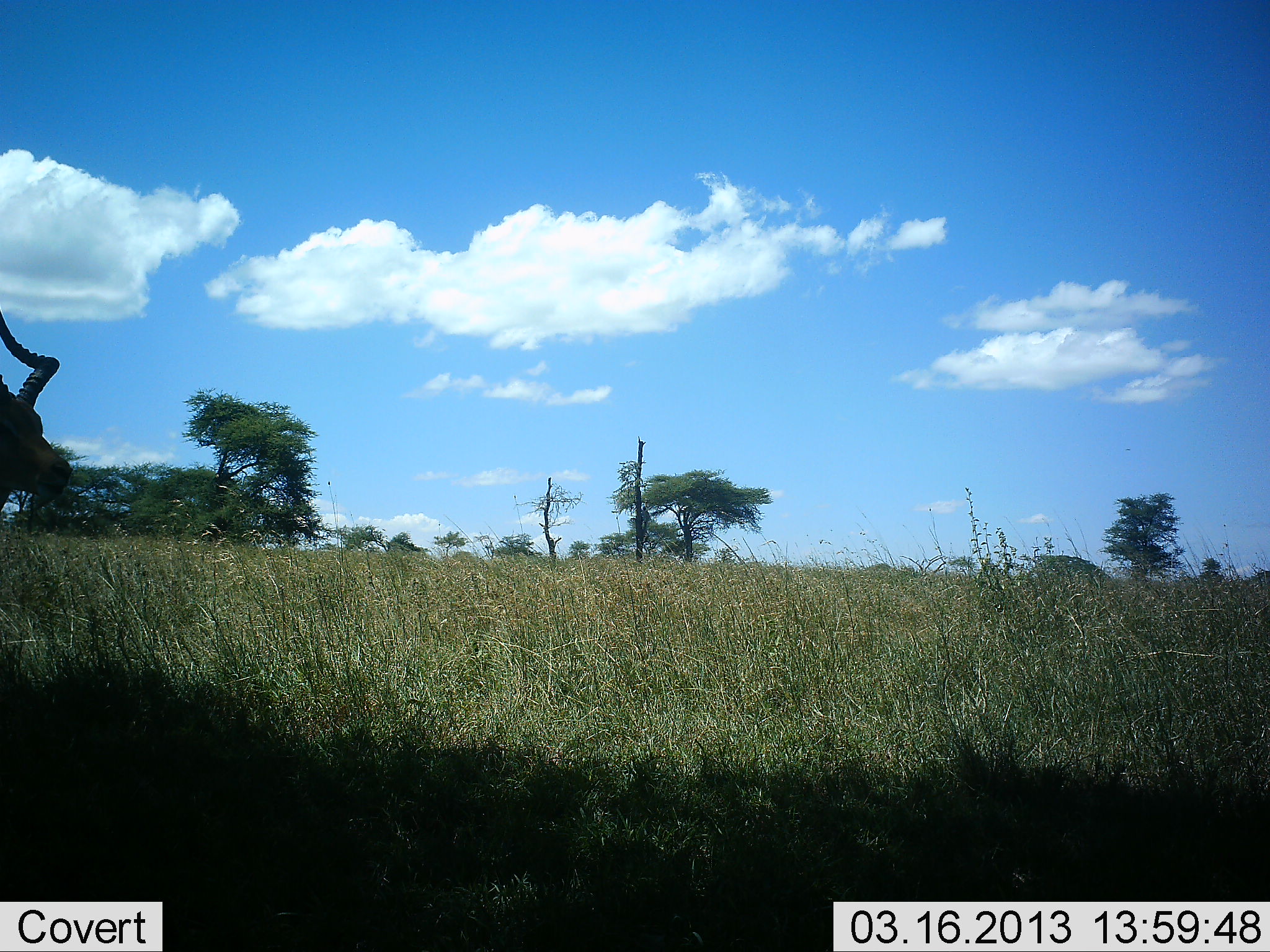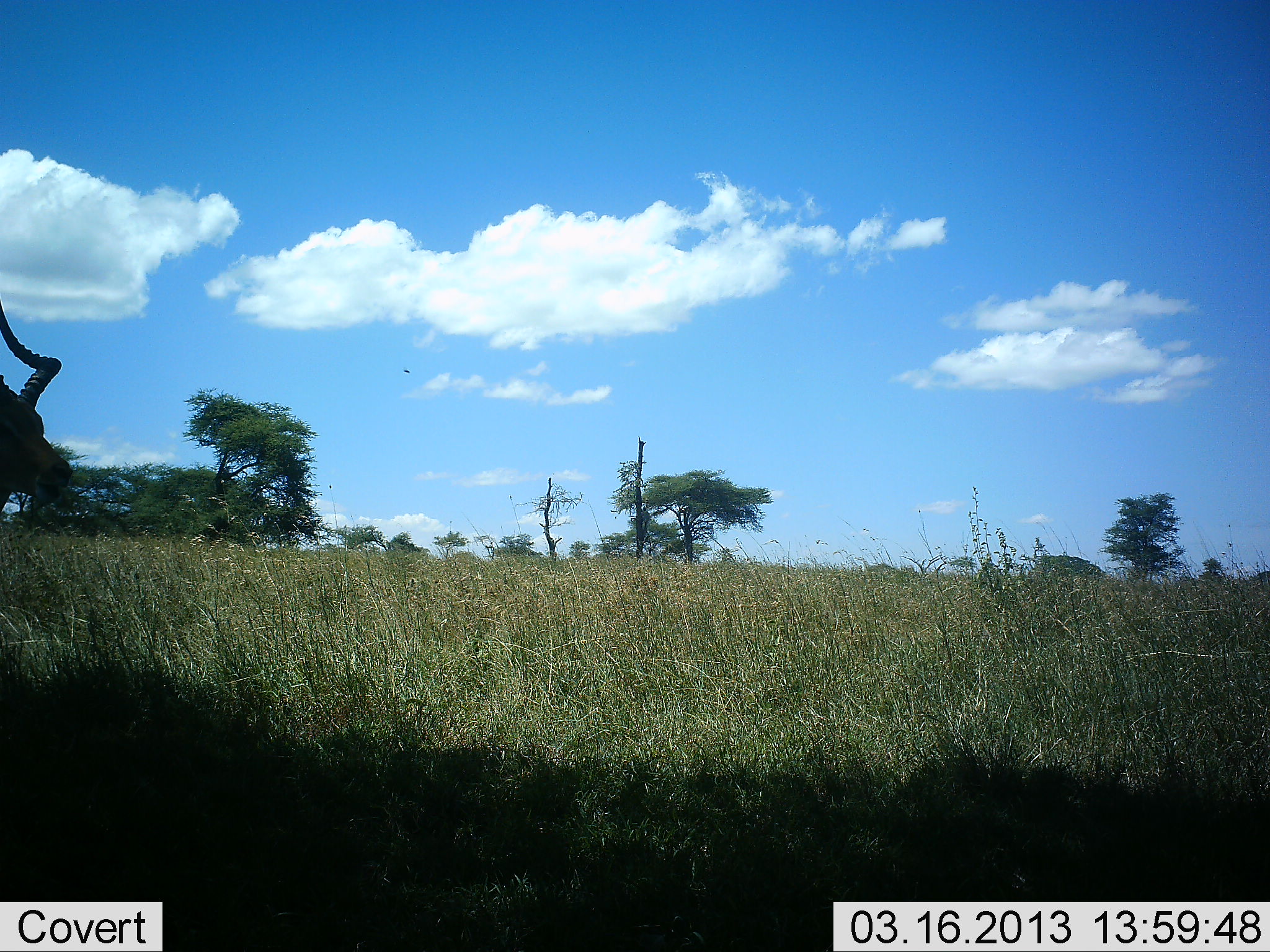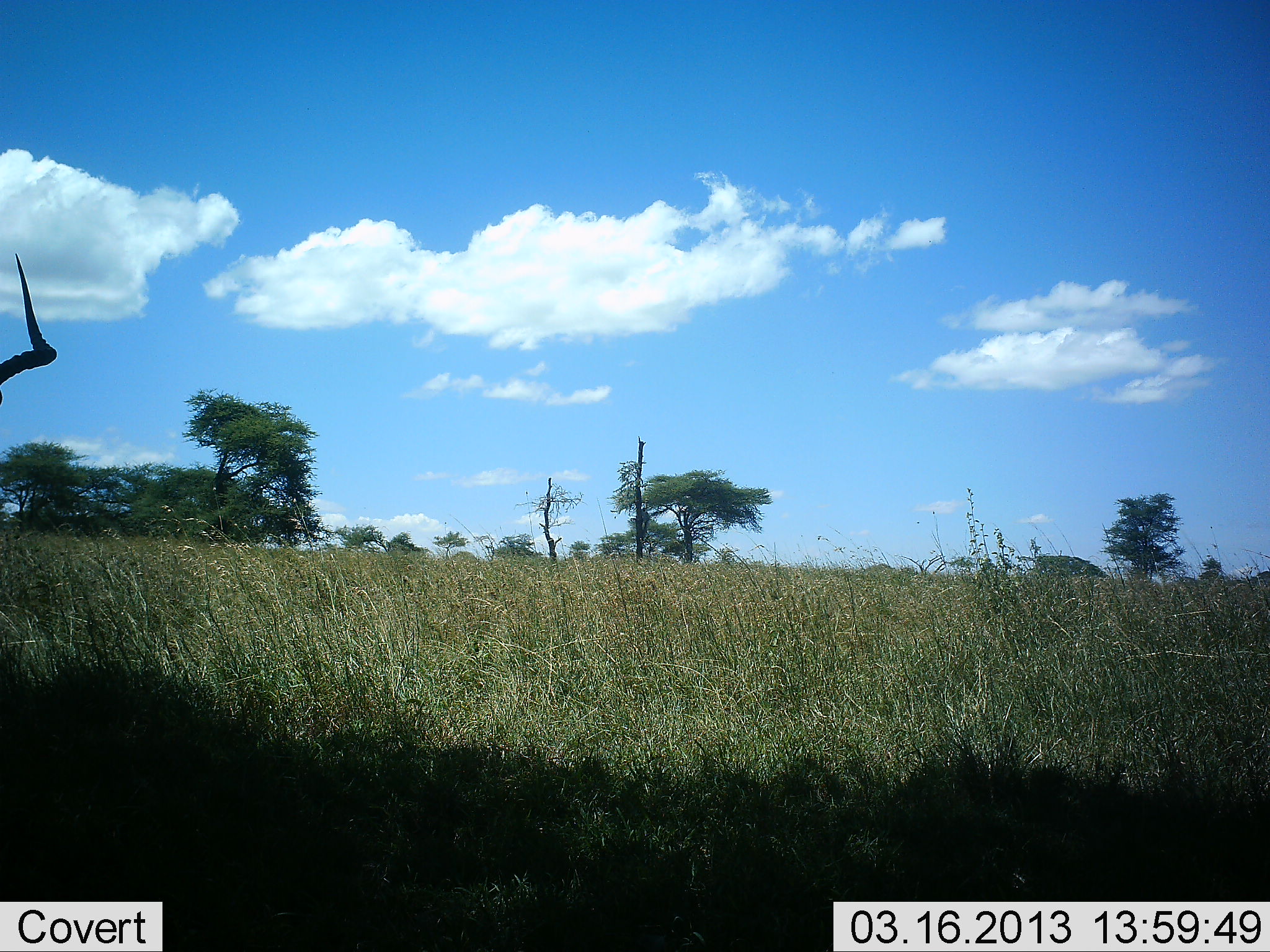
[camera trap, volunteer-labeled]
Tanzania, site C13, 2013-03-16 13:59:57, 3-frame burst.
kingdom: Animalia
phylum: Chordata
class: Mammalia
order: Artiodactyla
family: Bovidae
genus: Aepyceros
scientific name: Aepyceros melampus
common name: impala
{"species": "impala (Aepyceros melampus)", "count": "1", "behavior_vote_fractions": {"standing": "77%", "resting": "3%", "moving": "13%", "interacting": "0%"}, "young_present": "0%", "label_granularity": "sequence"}